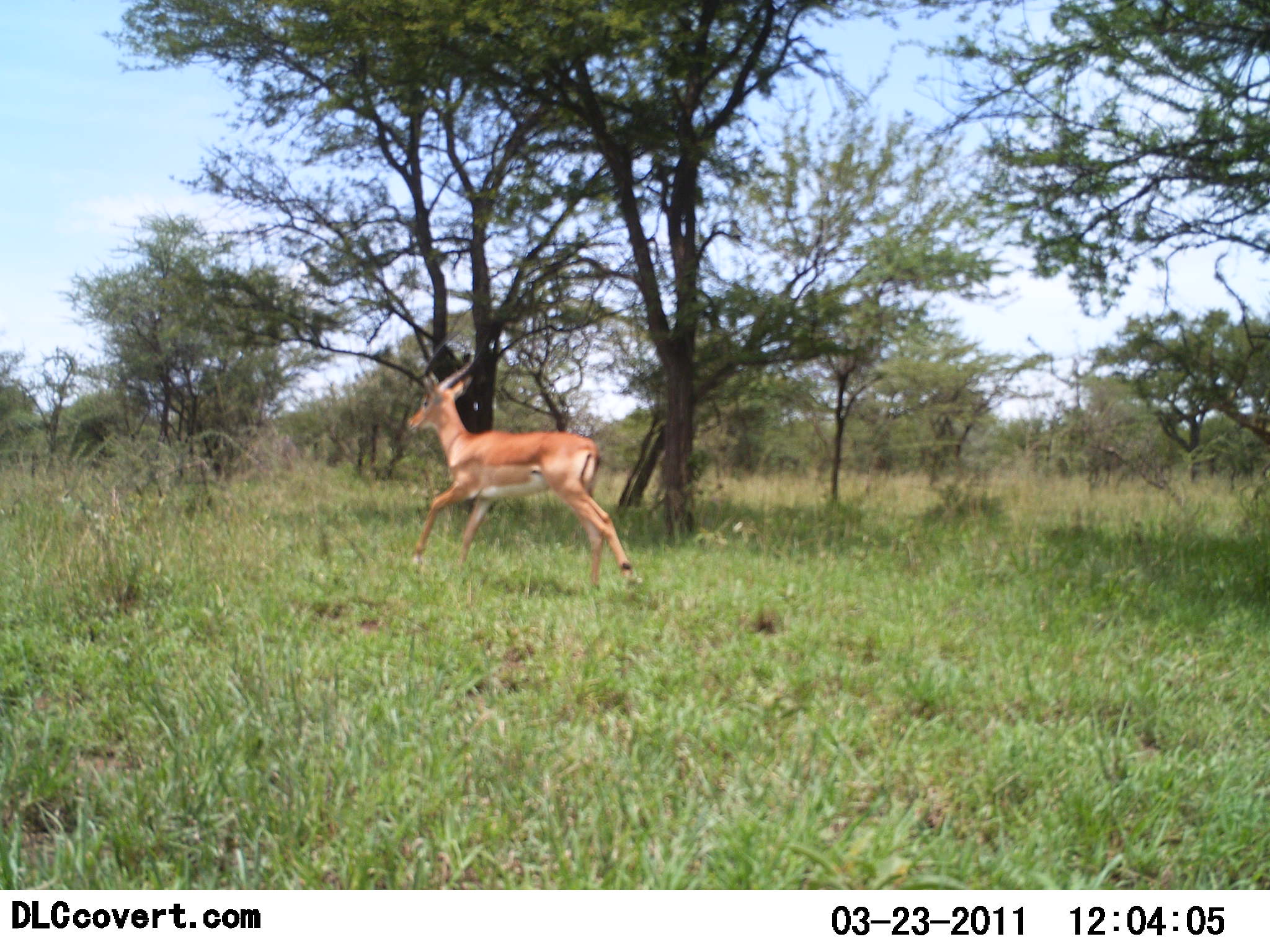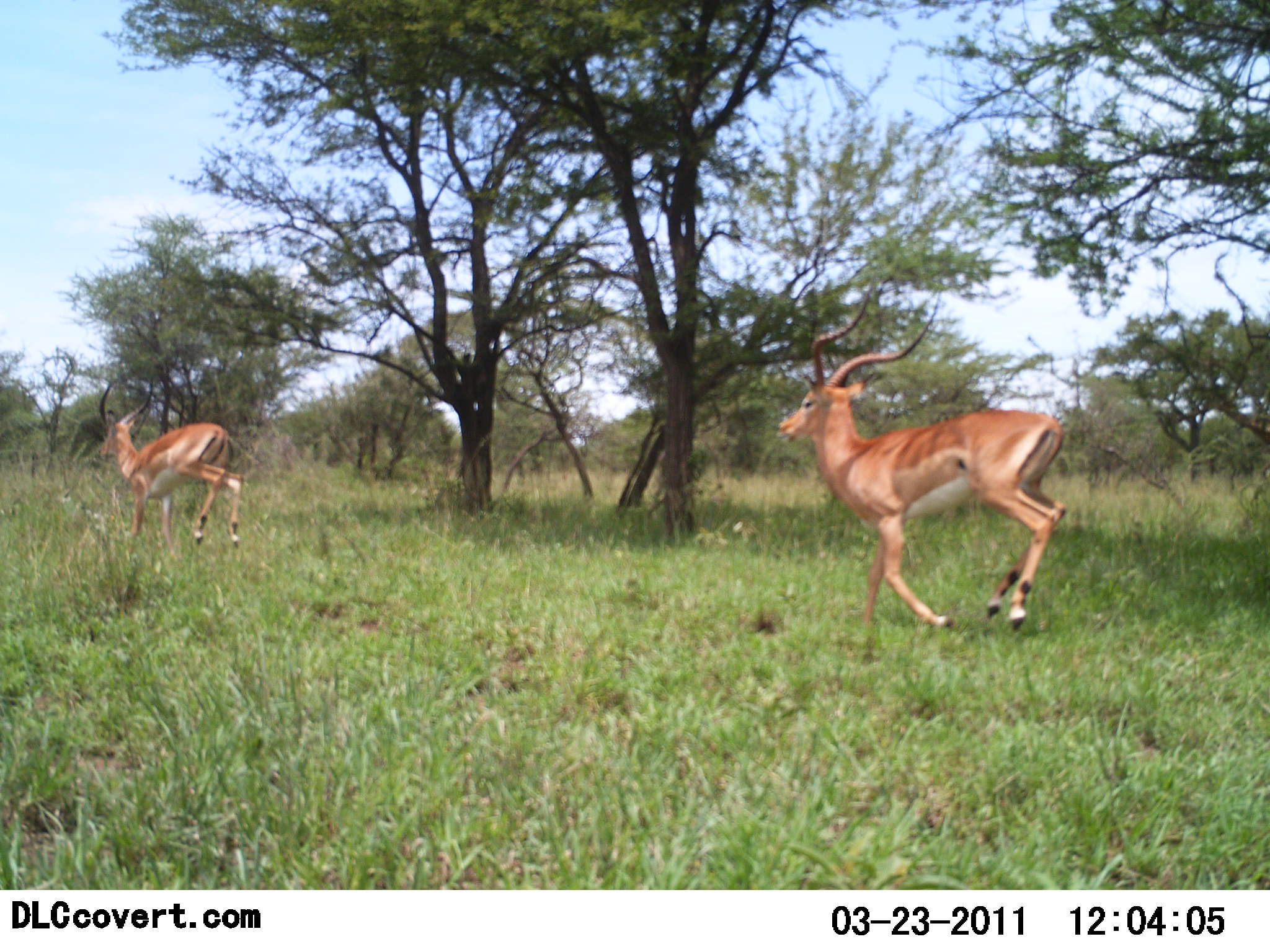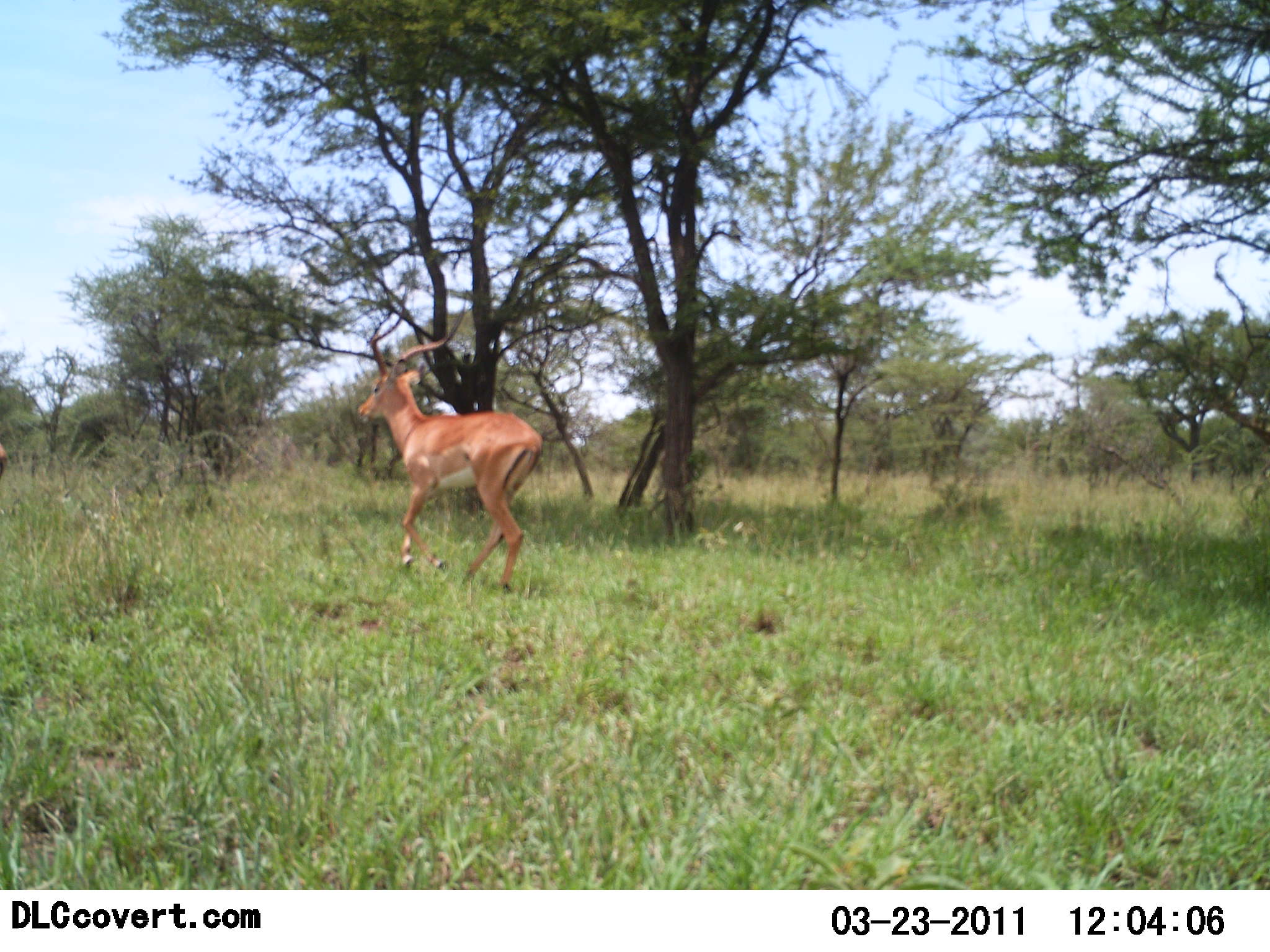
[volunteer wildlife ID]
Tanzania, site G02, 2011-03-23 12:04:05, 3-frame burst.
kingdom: Animalia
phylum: Chordata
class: Mammalia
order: Artiodactyla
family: Bovidae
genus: Aepyceros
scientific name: Aepyceros melampus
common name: impala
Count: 2.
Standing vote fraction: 0%.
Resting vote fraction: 0%.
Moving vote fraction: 100%.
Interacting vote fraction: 0%.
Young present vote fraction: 0%.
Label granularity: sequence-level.